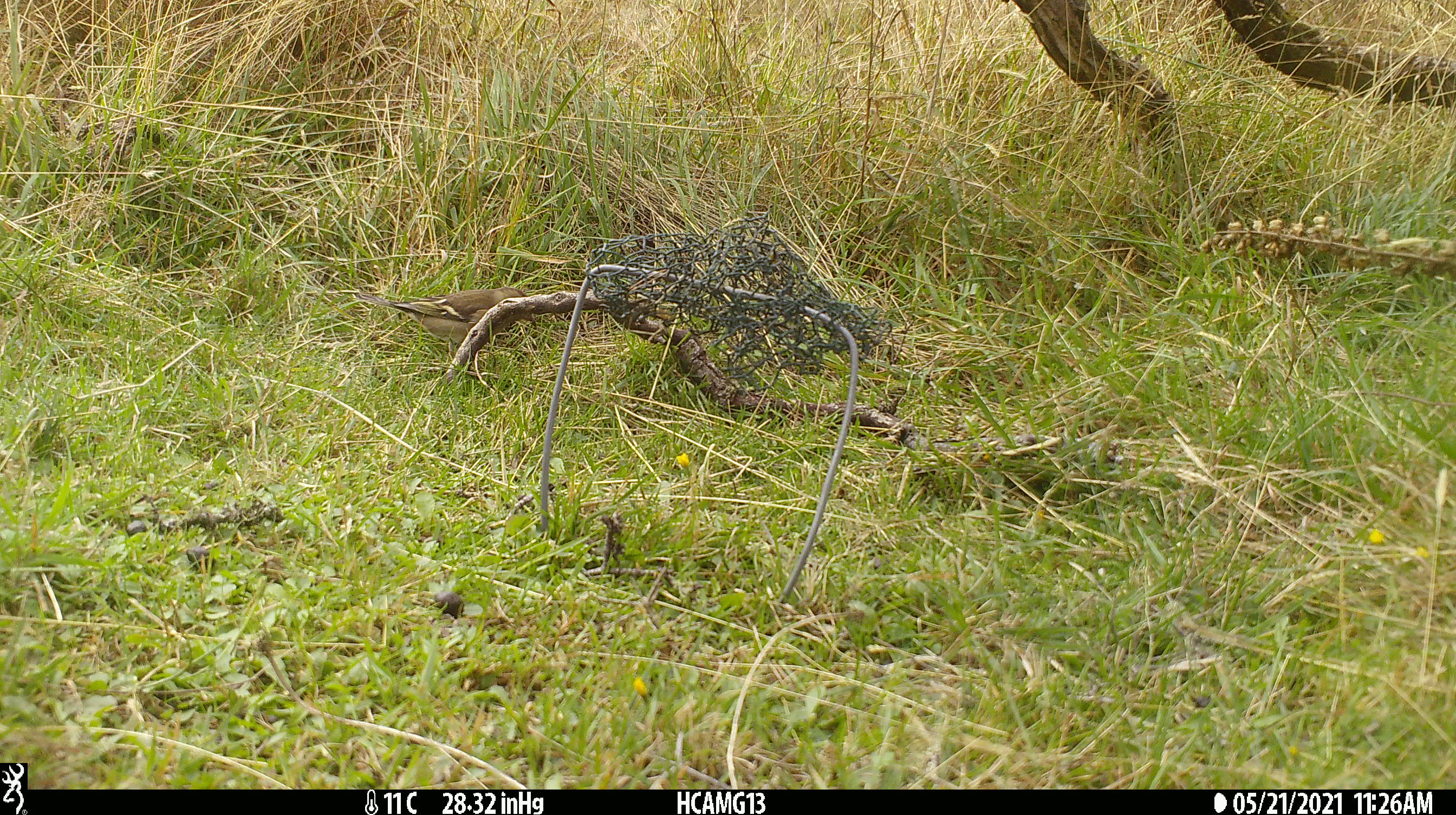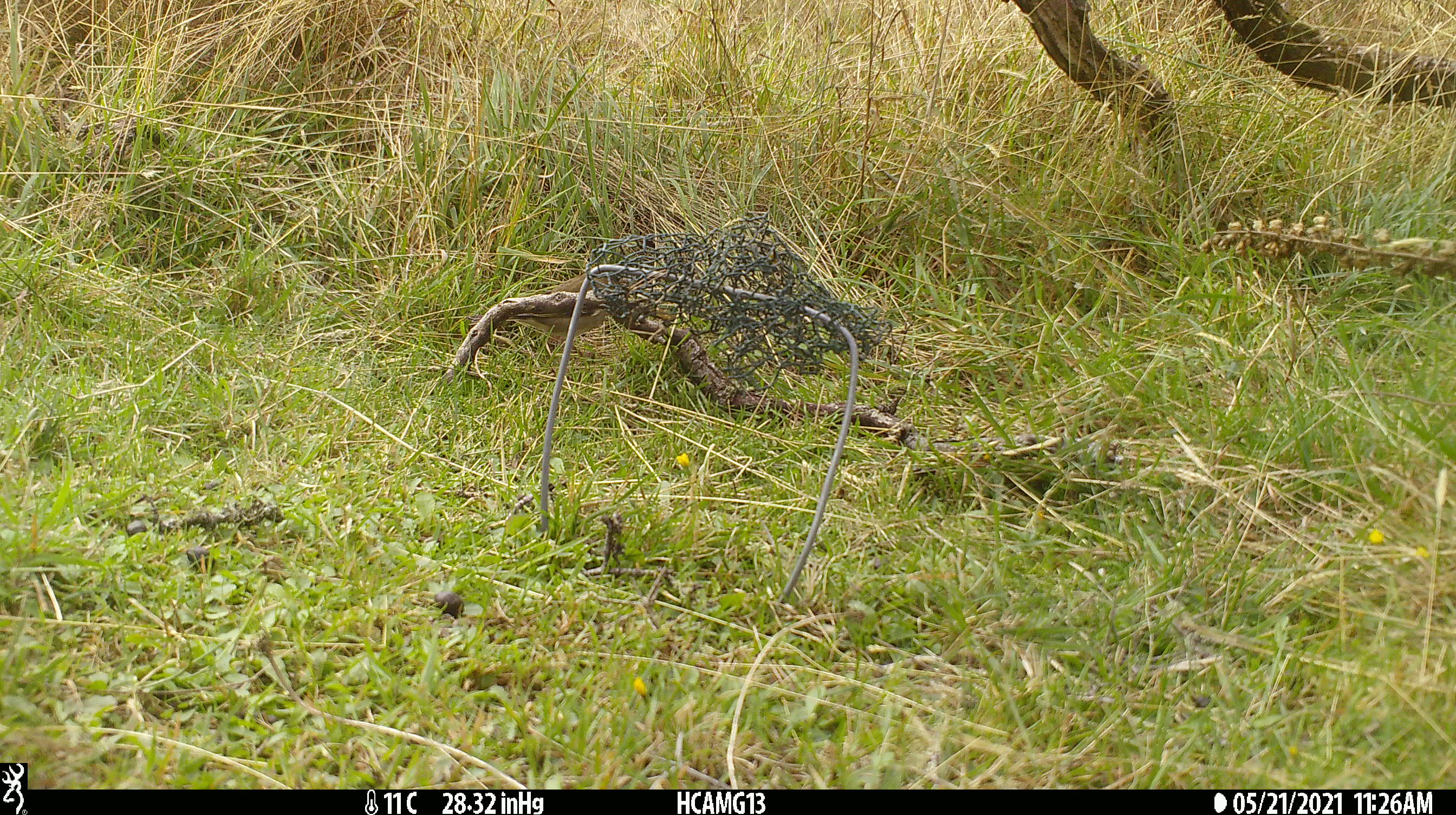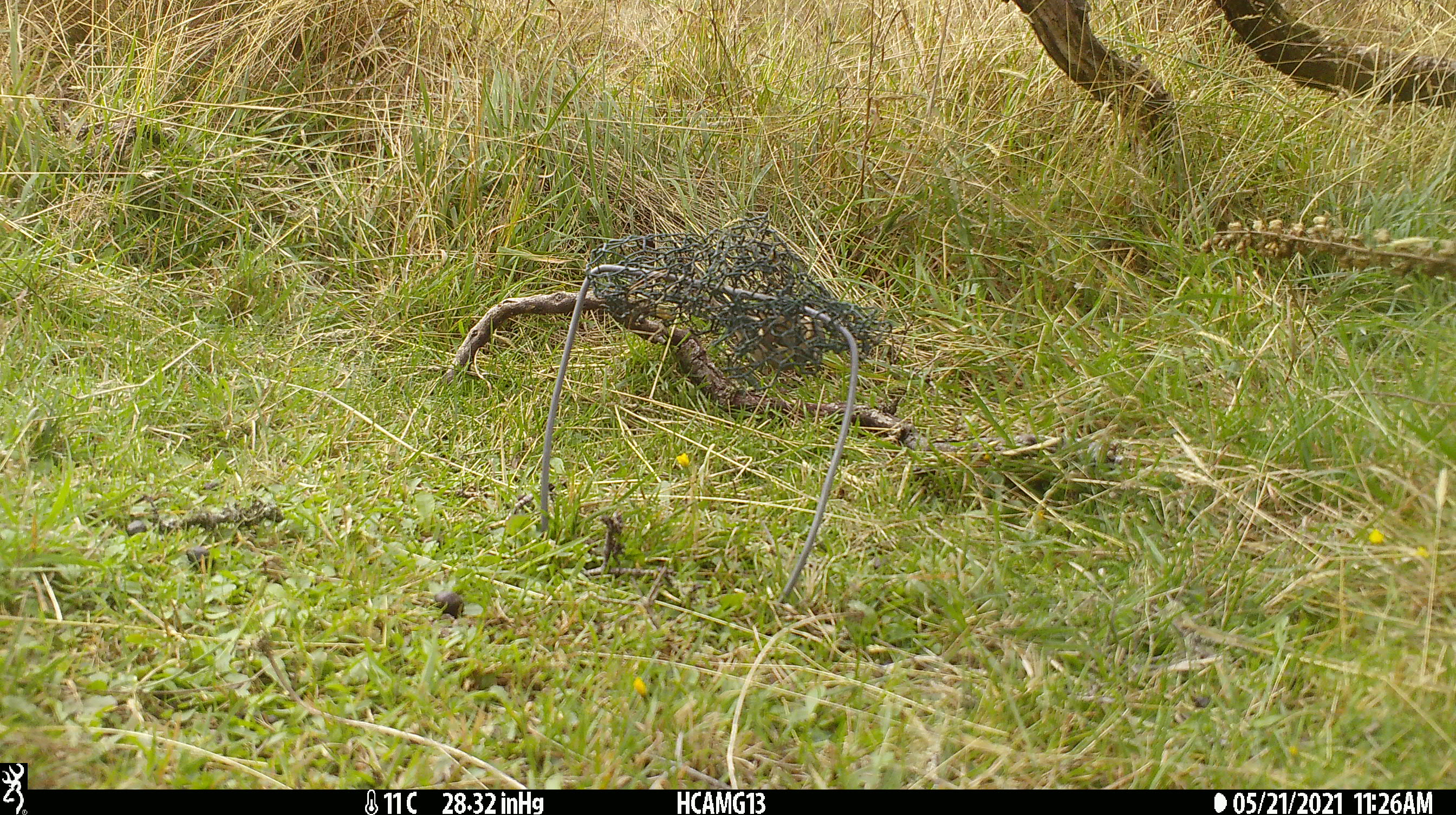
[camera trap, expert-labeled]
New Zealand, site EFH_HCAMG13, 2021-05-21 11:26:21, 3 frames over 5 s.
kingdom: Animalia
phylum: Chordata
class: Aves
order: Passeriformes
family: Fringillidae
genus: Fringilla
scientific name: Fringilla coelebs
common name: common chaffinch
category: chaffinch